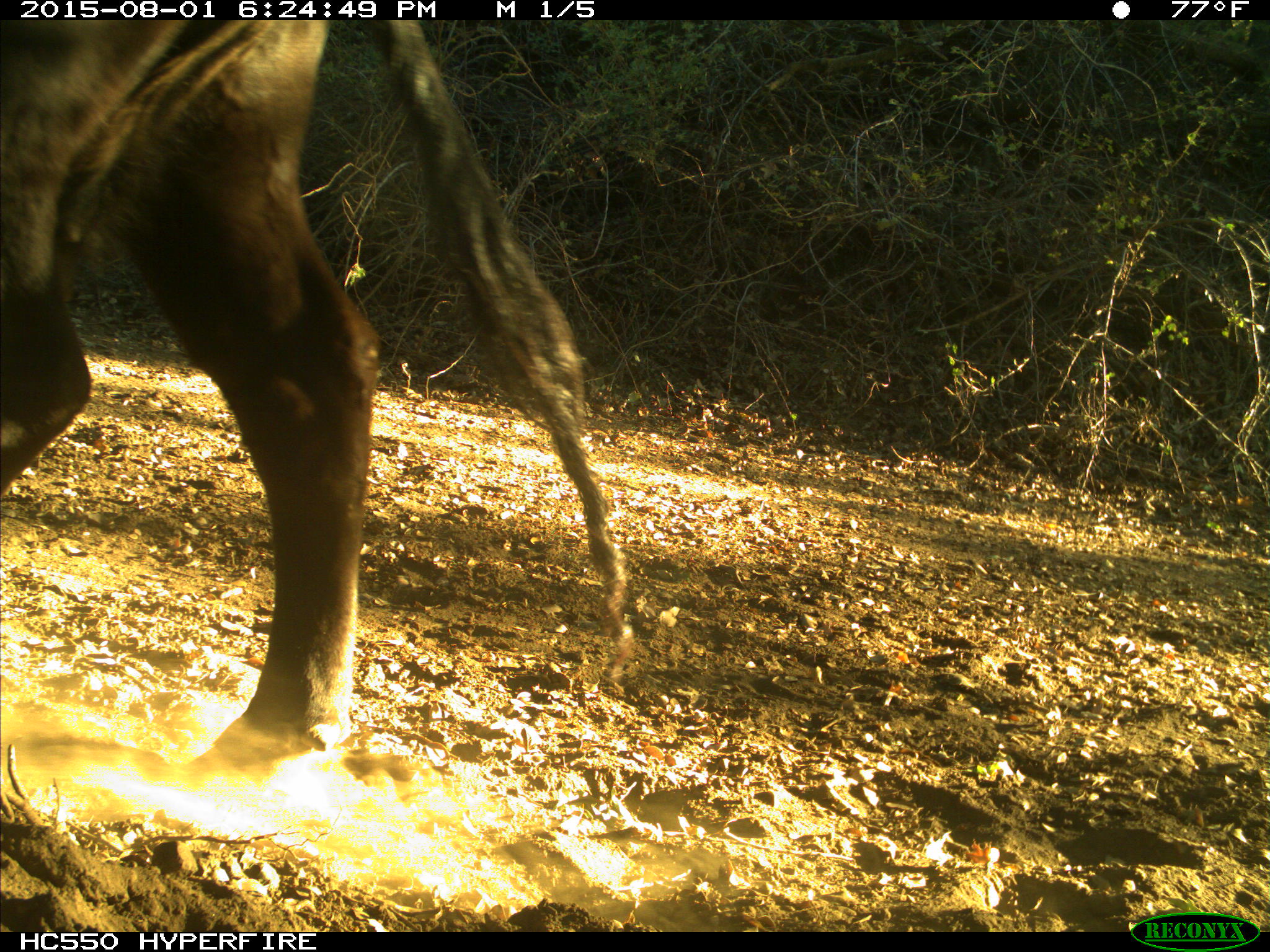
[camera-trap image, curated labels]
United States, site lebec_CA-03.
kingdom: Animalia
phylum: Chordata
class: Mammalia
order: Artiodactyla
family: Bovidae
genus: Bos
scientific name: Bos taurus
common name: domestic cow